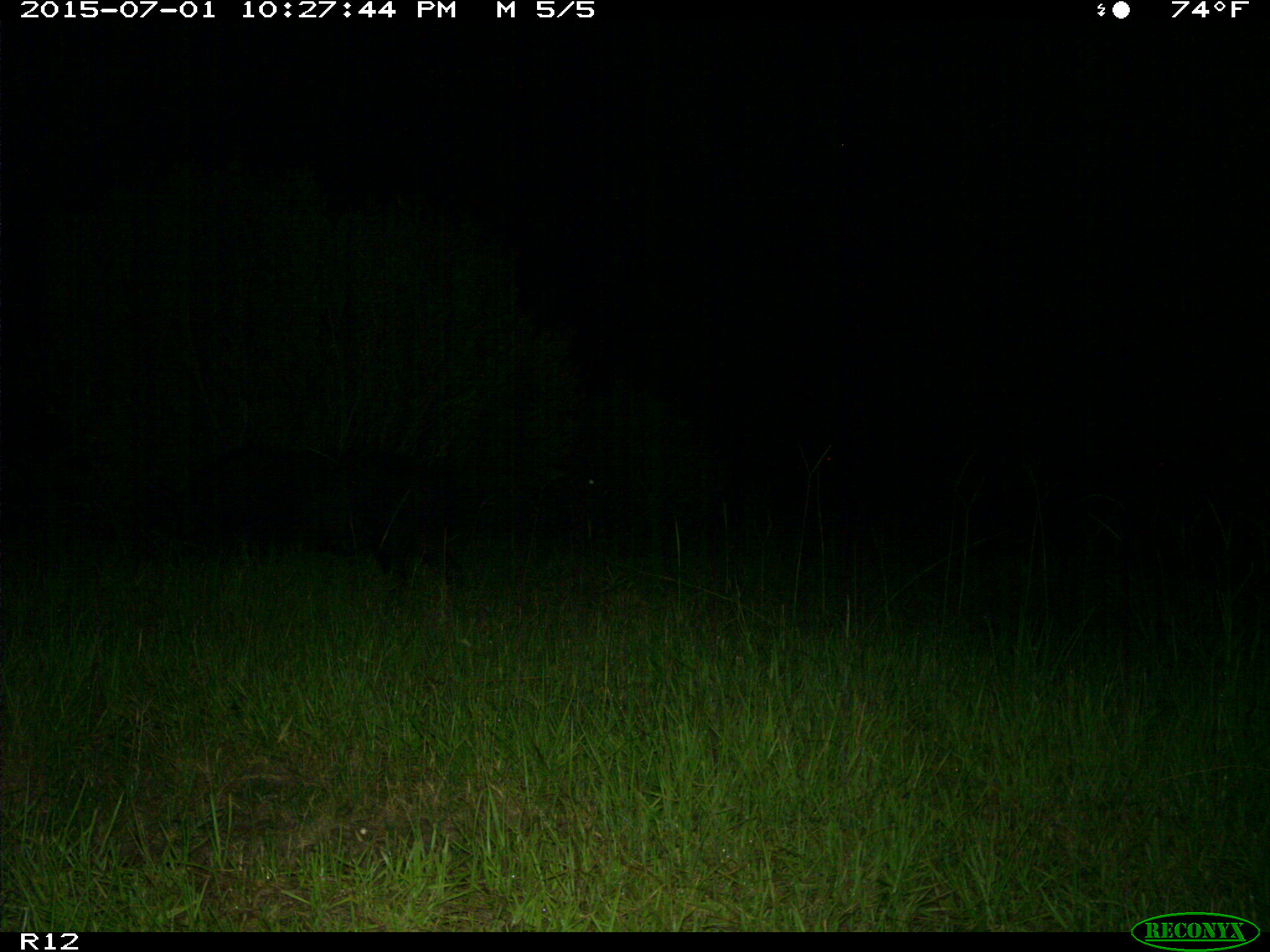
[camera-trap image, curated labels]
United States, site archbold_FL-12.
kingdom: Animalia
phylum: Chordata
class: Mammalia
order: Artiodactyla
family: Suidae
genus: Sus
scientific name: Sus scrofa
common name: wild boar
Sus scrofa (wild boar).